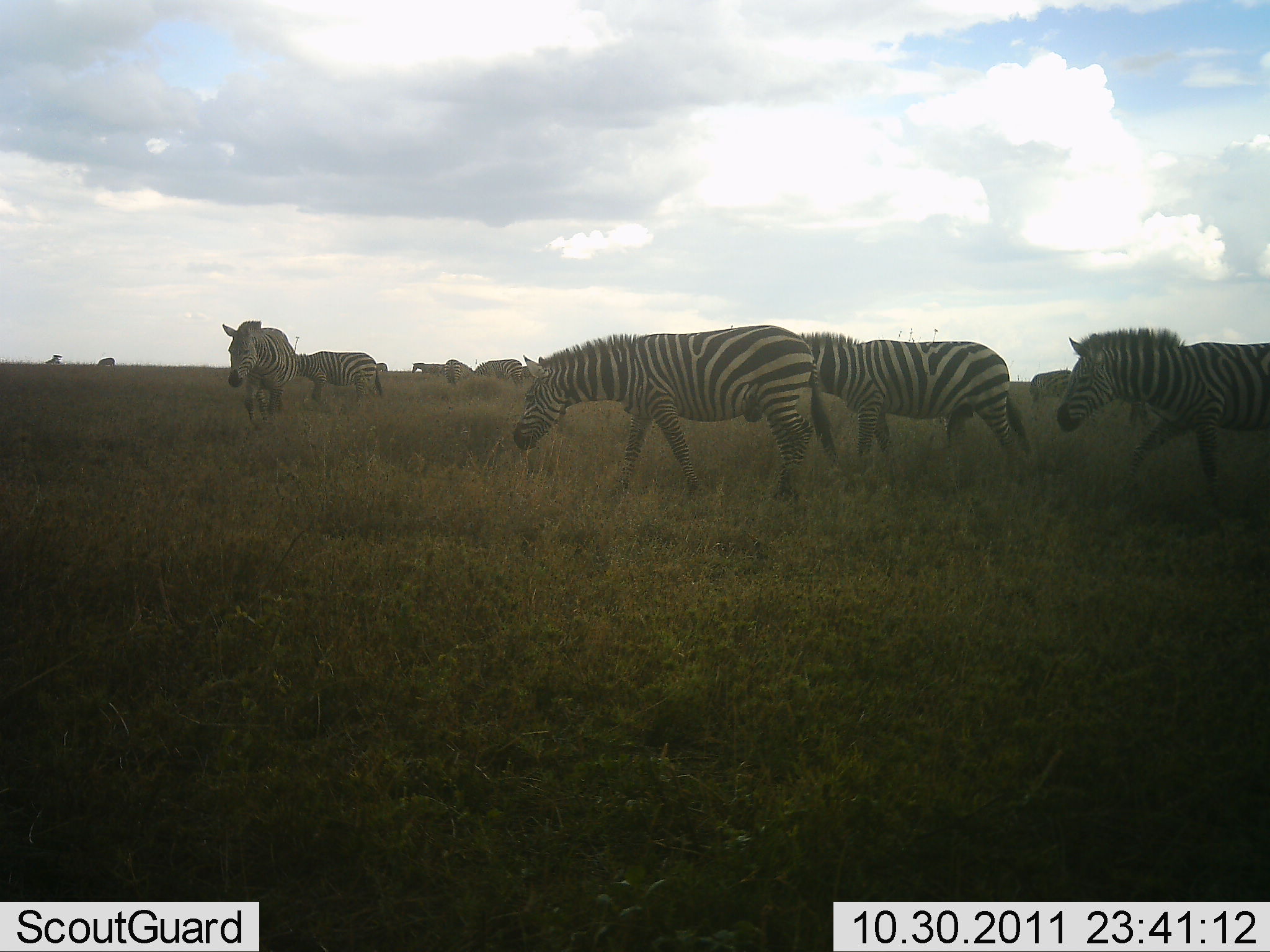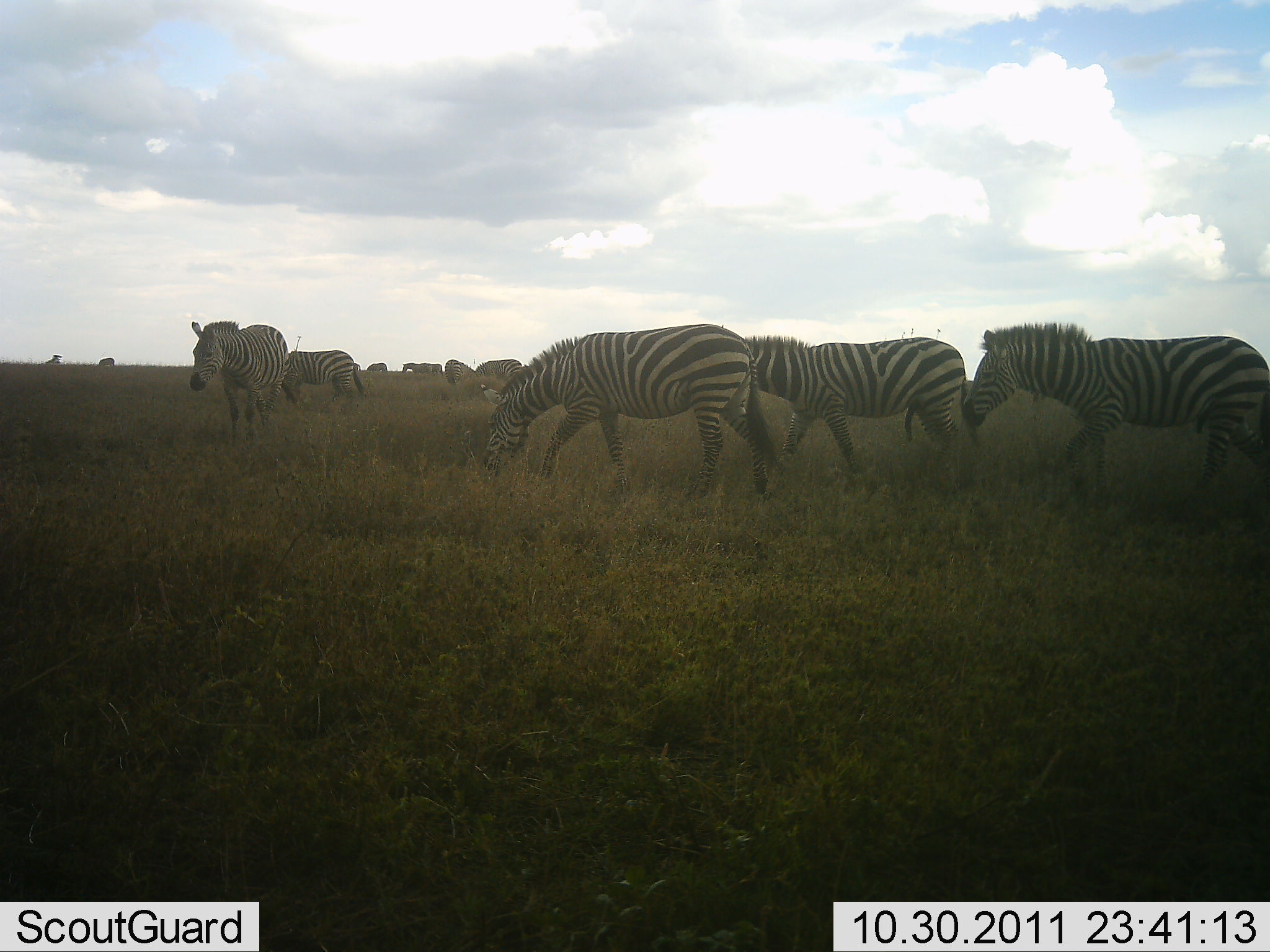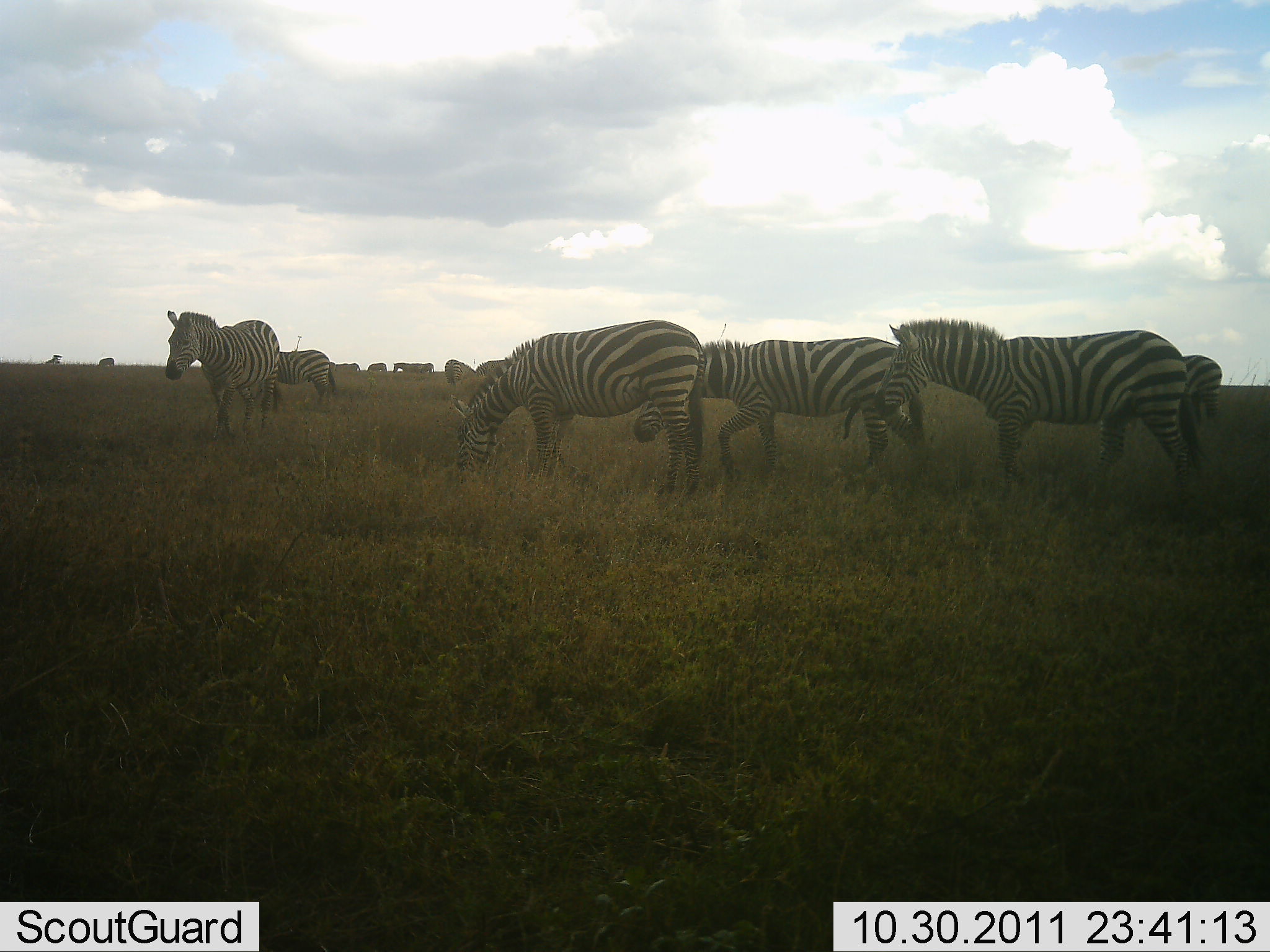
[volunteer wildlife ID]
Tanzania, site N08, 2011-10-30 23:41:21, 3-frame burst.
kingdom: Animalia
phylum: Chordata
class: Mammalia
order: Perissodactyla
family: Equidae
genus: Equus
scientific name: Equus quagga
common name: plains zebra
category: zebra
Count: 6.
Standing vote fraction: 33%.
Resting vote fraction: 8%.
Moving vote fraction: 75%.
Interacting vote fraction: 17%.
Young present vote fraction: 0%.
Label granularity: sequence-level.